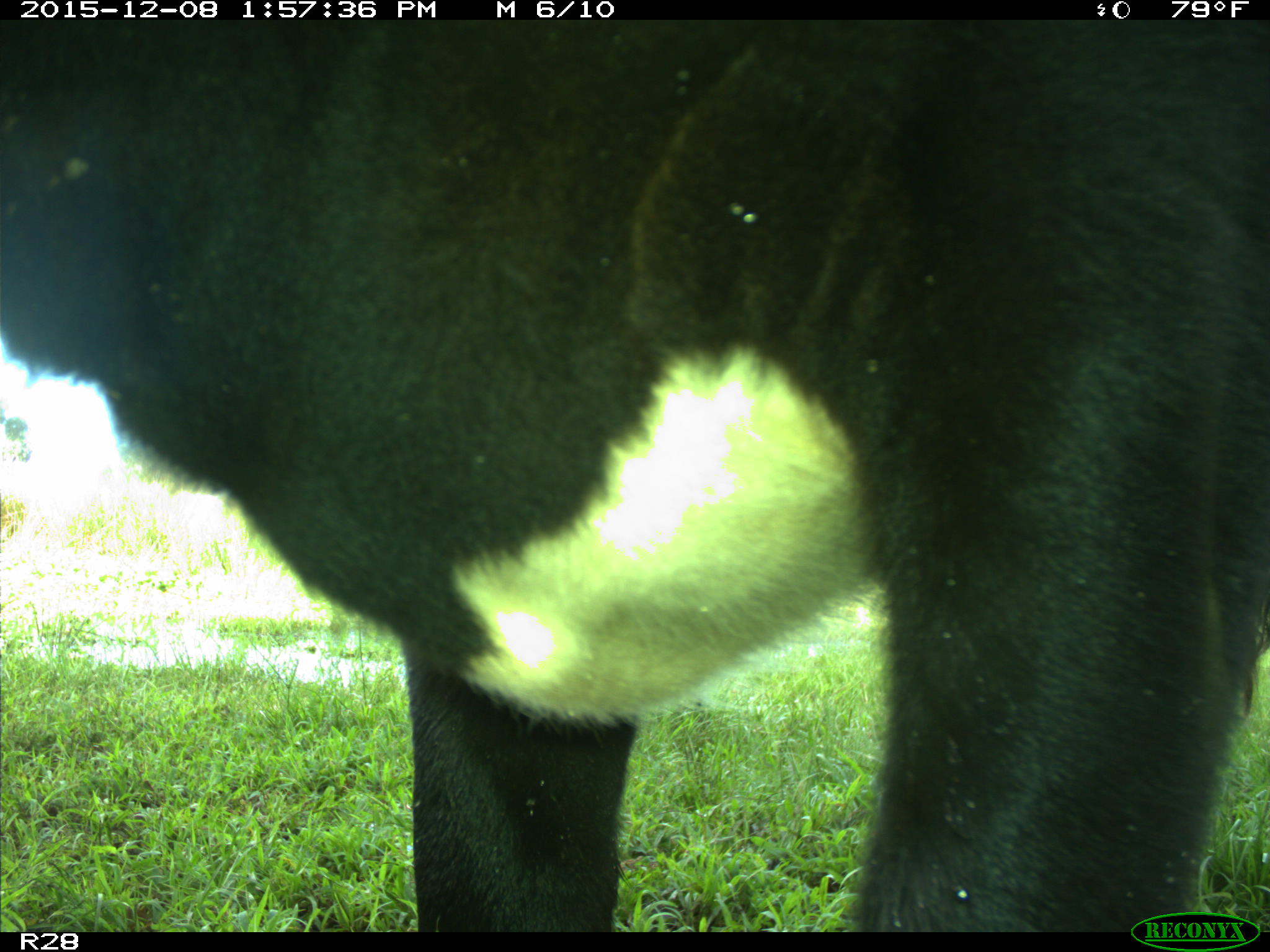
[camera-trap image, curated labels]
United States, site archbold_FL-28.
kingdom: Animalia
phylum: Chordata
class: Mammalia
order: Artiodactyla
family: Bovidae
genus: Bos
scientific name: Bos taurus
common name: domestic cow